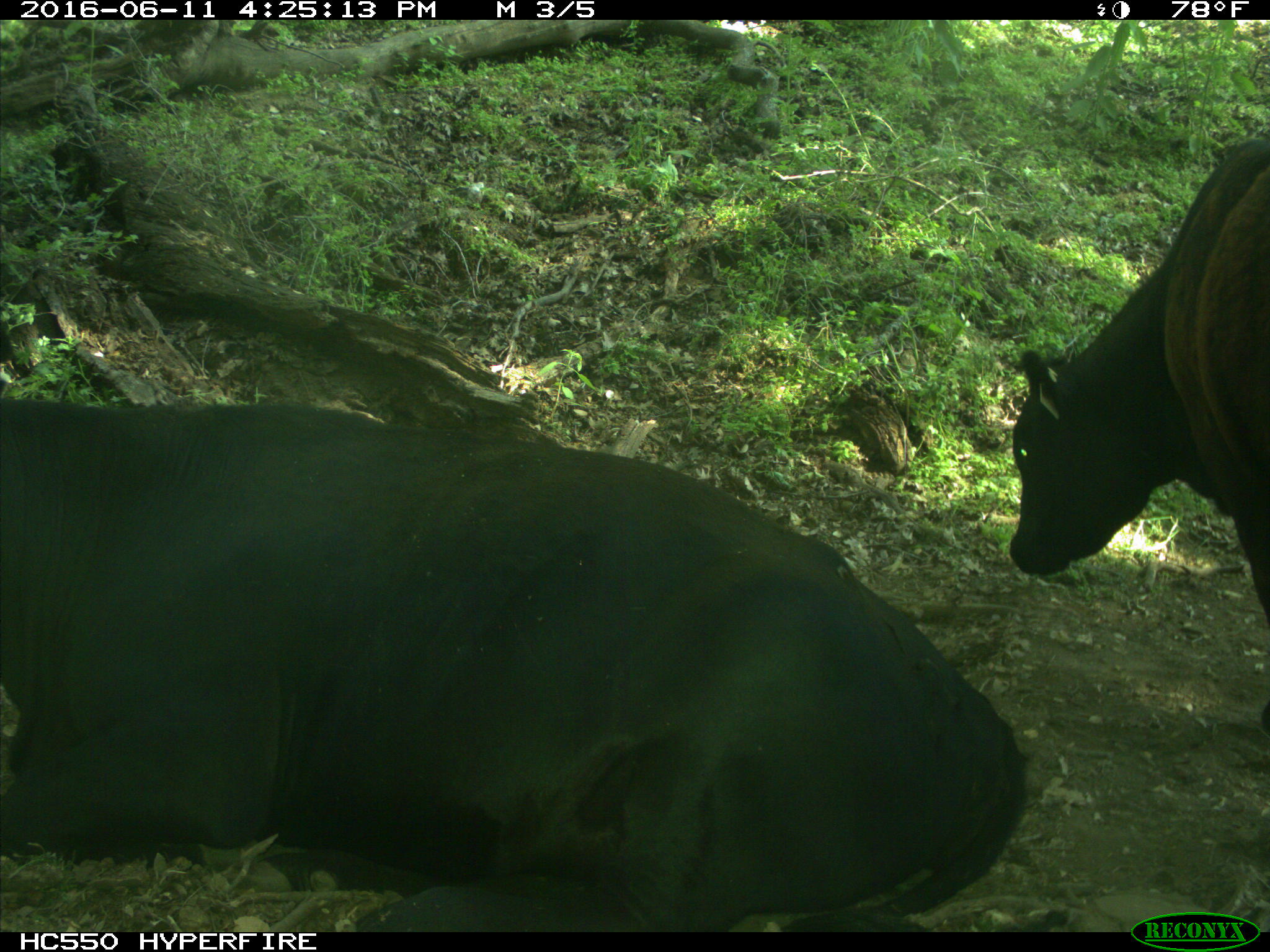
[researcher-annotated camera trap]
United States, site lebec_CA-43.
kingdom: Animalia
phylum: Chordata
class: Mammalia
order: Artiodactyla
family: Bovidae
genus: Bos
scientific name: Bos taurus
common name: domestic cow